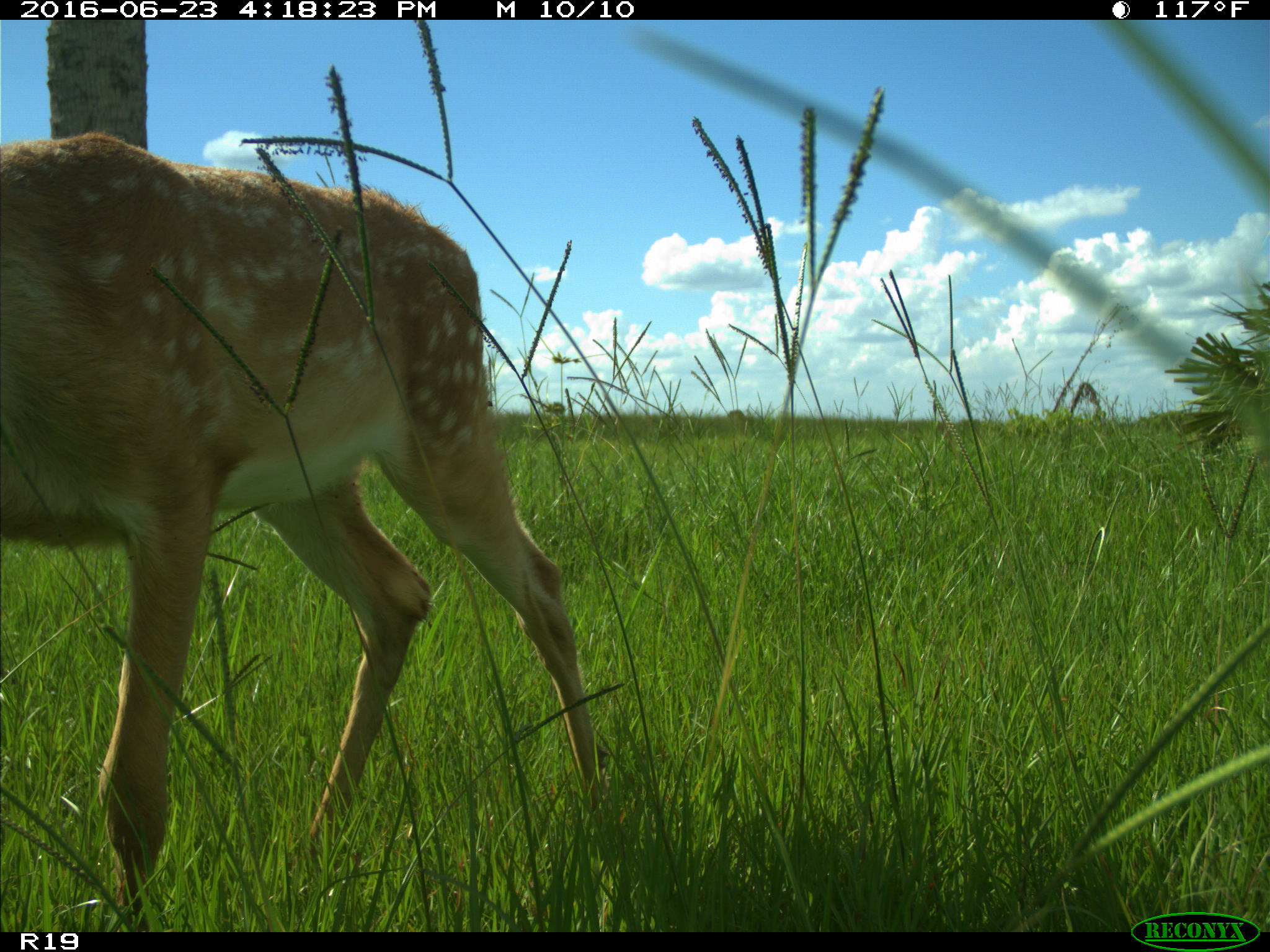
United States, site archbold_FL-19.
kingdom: Animalia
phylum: Chordata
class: Mammalia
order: Artiodactyla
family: Cervidae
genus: Odocoileus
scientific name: Odocoileus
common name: deer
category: unidentified deer